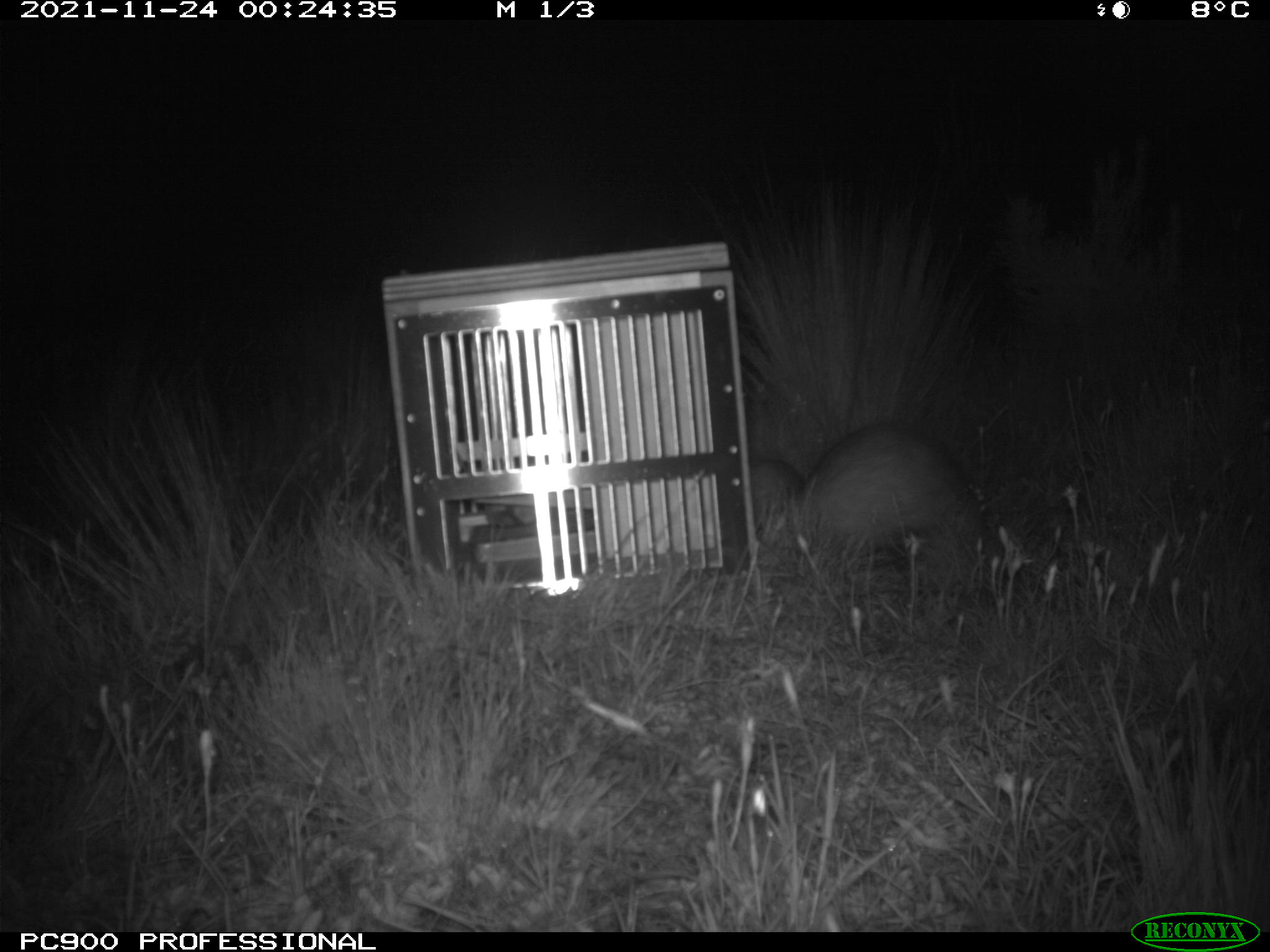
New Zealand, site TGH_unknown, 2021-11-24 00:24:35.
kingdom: Animalia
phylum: Chordata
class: Mammalia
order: Carnivora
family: Mustelidae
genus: Mustela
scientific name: Mustela furo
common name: ferret